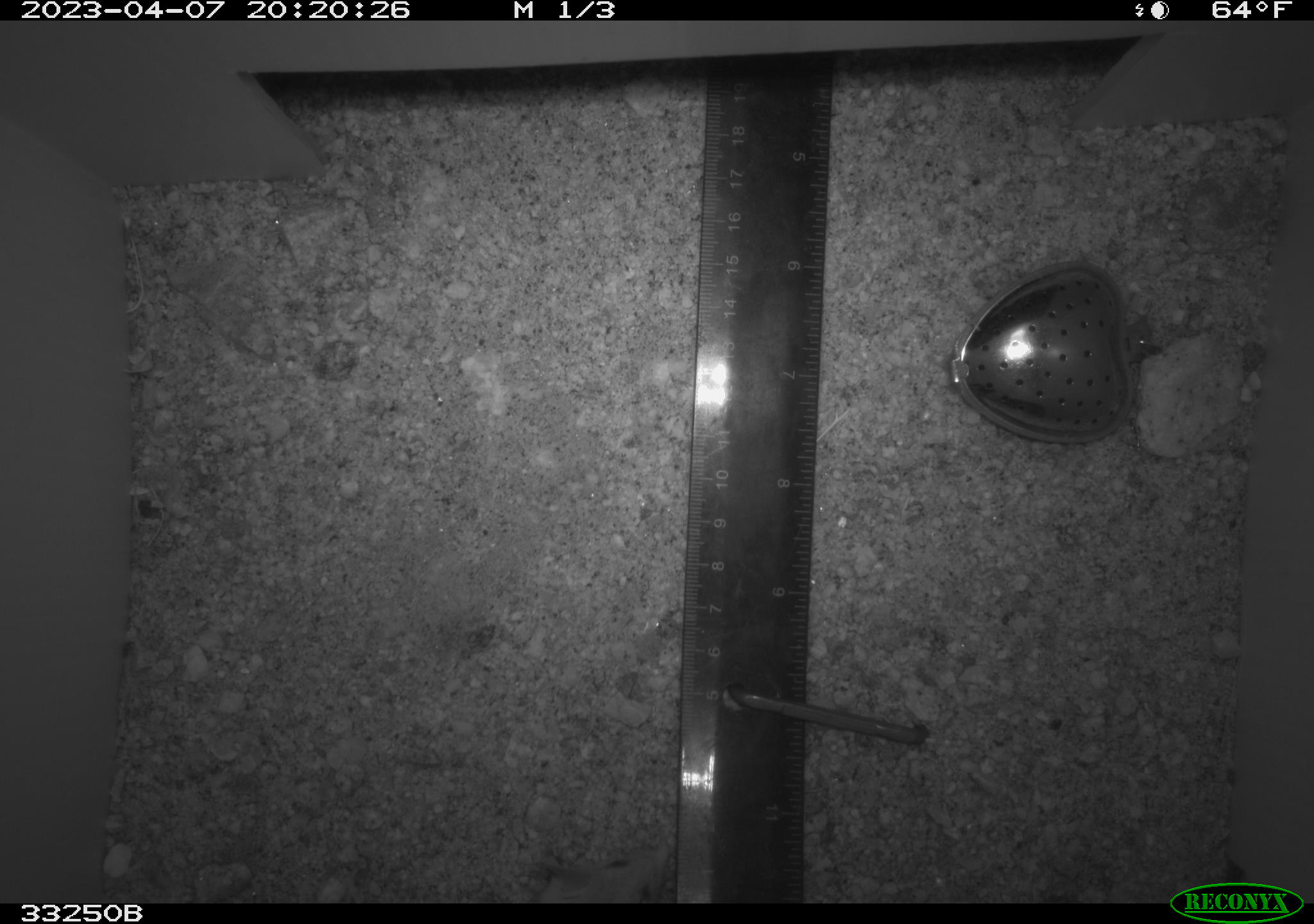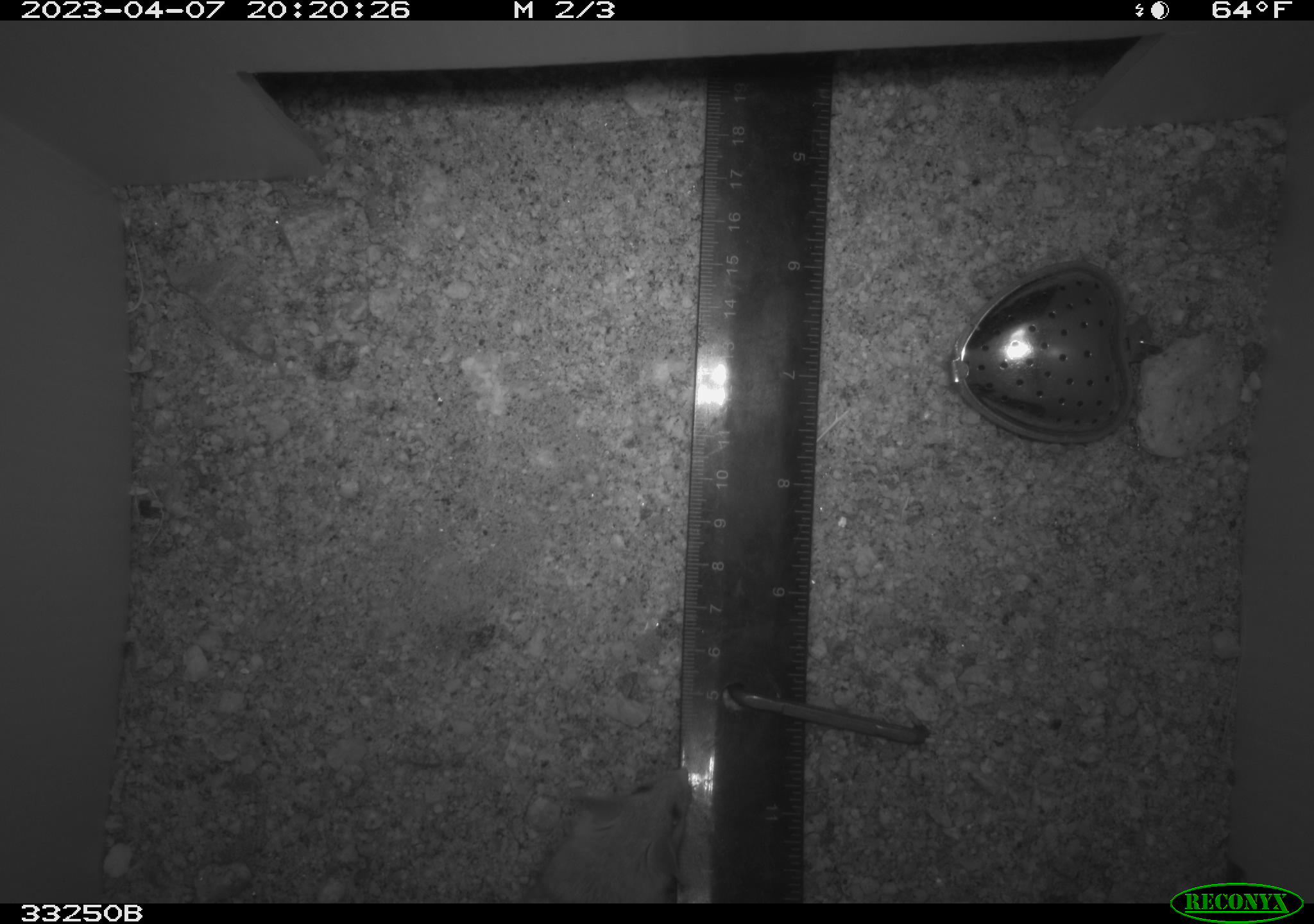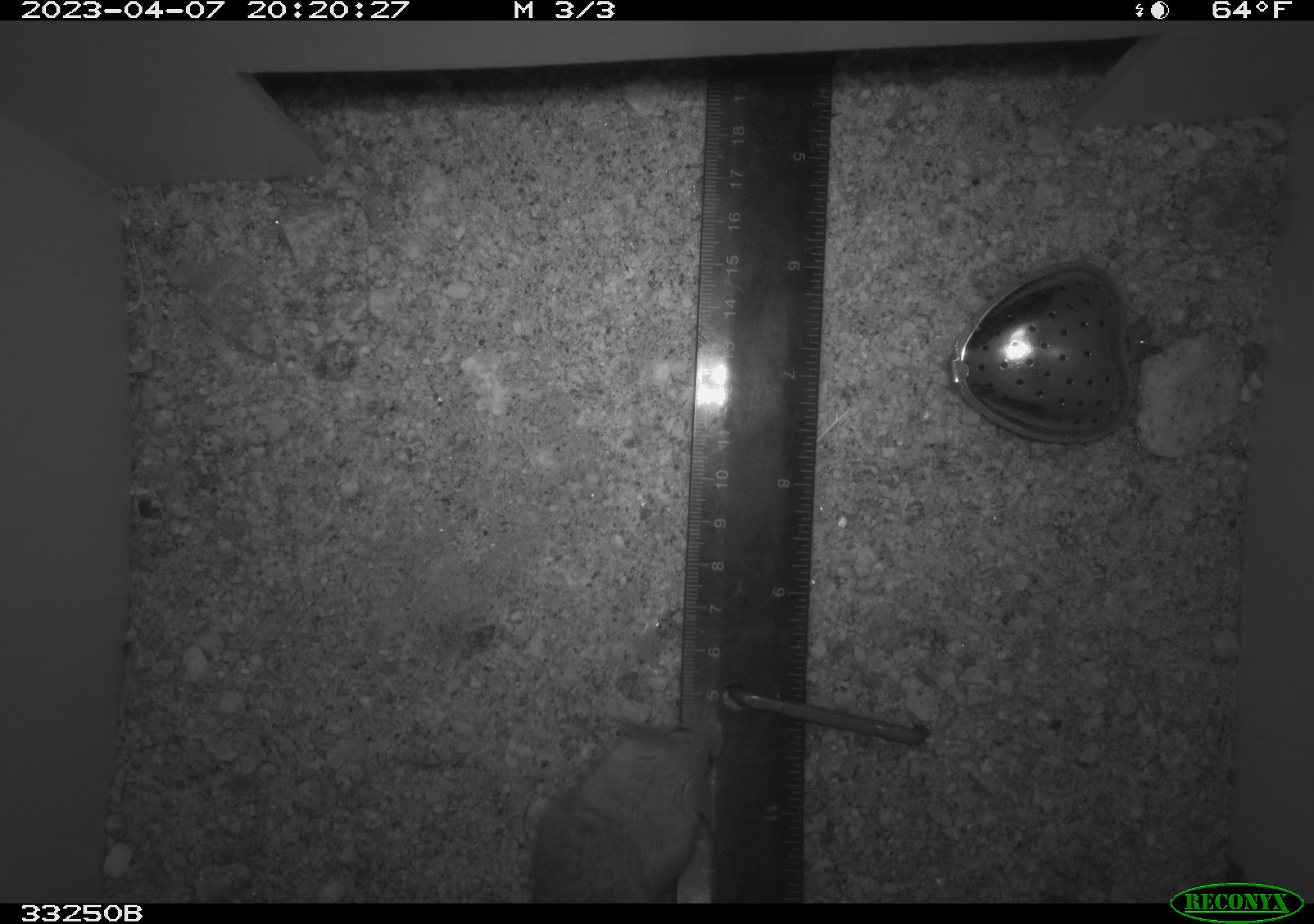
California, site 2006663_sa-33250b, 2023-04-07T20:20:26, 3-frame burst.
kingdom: Animalia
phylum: Chordata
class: Mammalia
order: Rodentia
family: Cricetidae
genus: Peromyscus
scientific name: Peromyscus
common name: deer mice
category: peromyscus species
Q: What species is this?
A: Peromyscus species (deer mice) (Peromyscus).